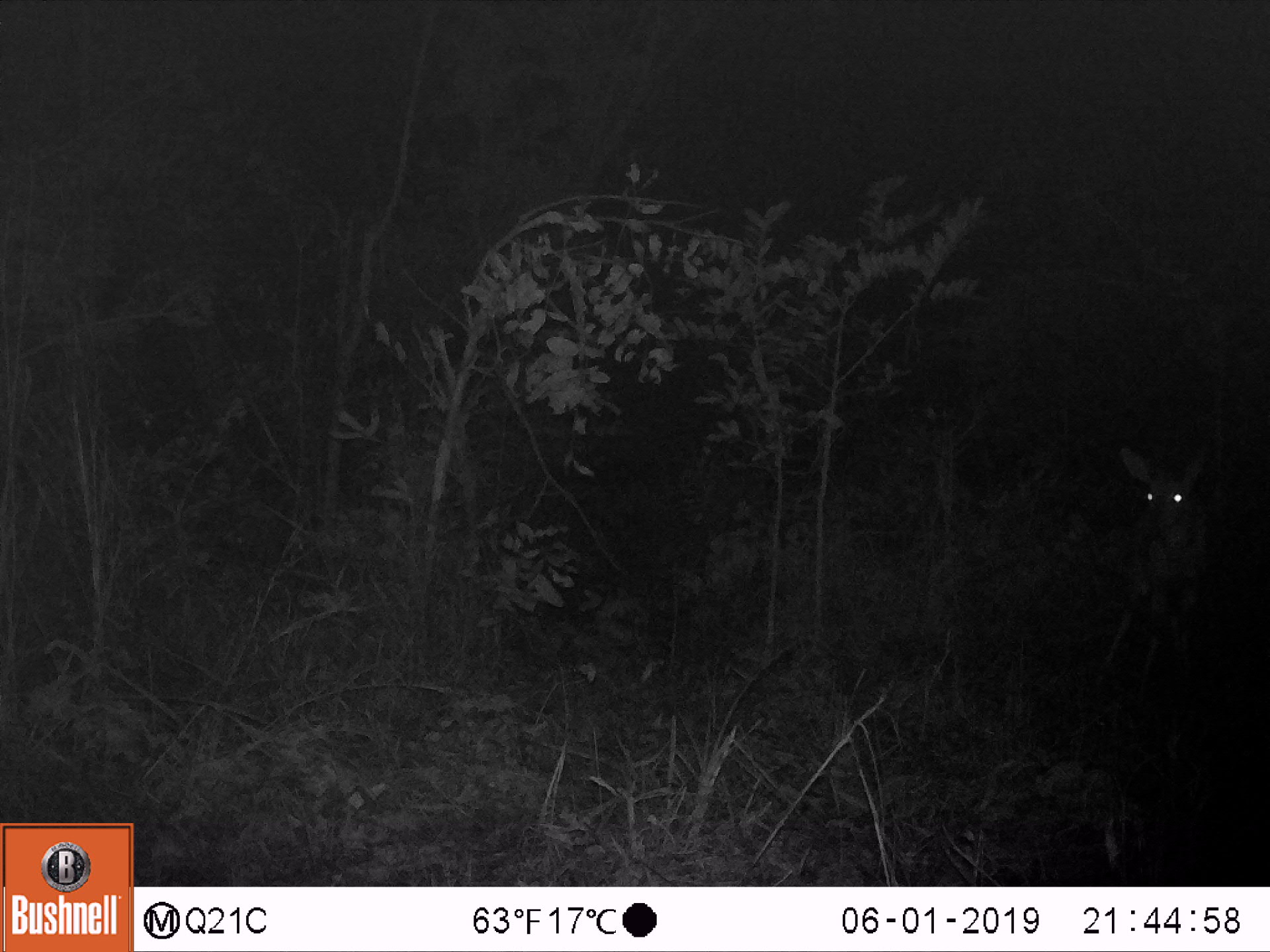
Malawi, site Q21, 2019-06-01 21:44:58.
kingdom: Animalia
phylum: Chordata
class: Mammalia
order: Artiodactyla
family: Bovidae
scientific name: Antilopinae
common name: small antelope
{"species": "small antelope (Antilopinae)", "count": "1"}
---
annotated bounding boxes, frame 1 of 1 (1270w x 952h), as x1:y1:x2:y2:
small antelope: 1082:437:1226:701